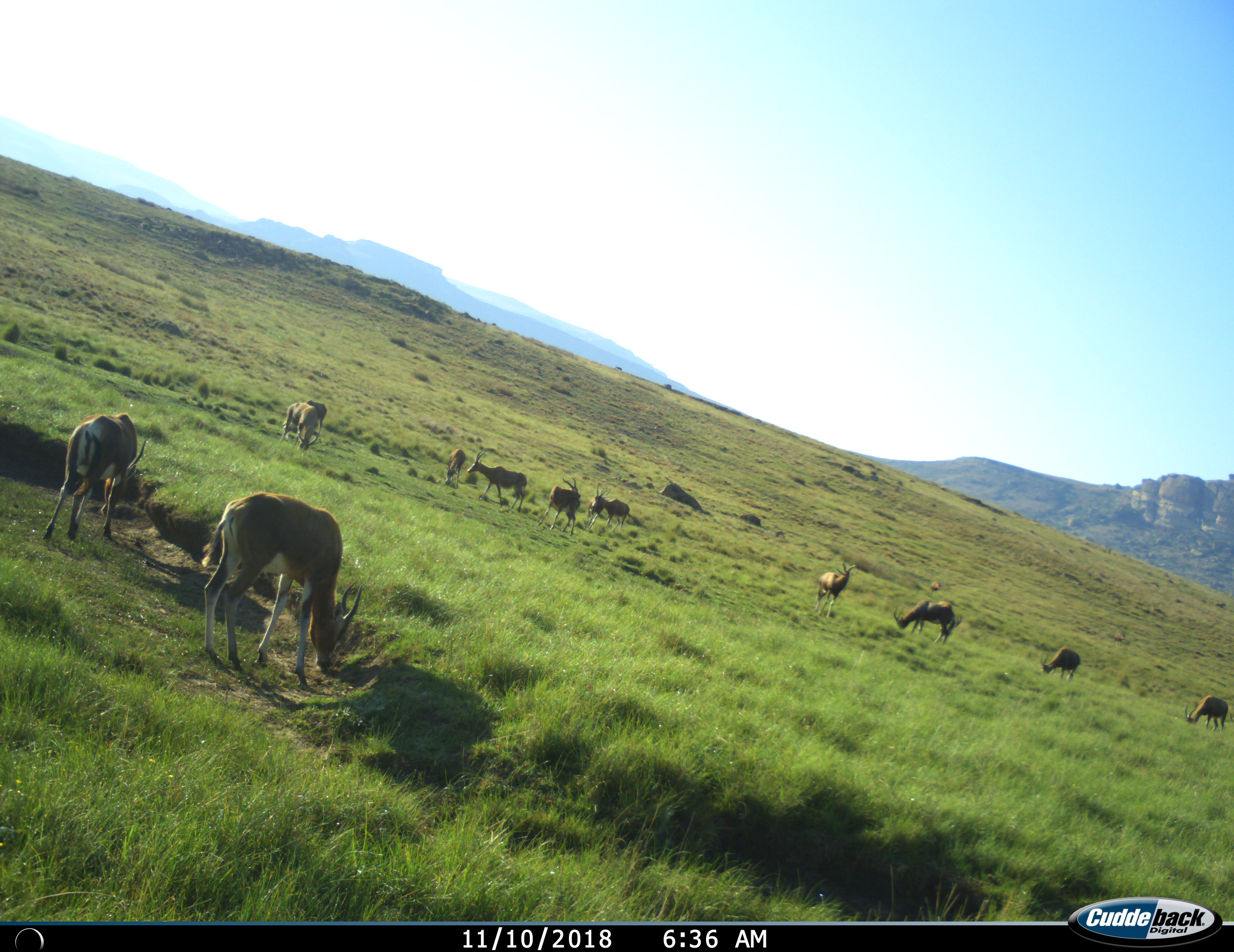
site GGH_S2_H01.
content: unidentified animal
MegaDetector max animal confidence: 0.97